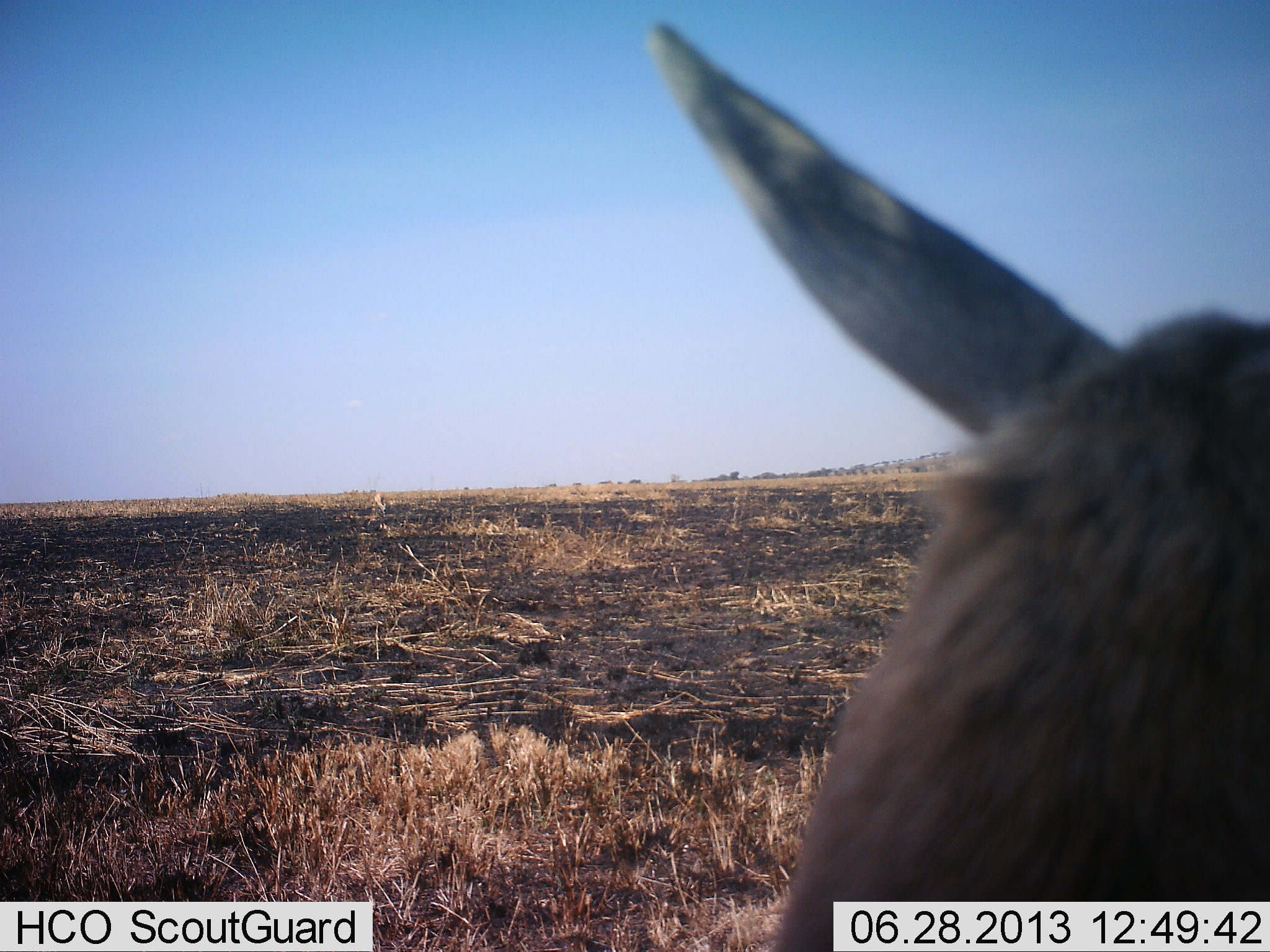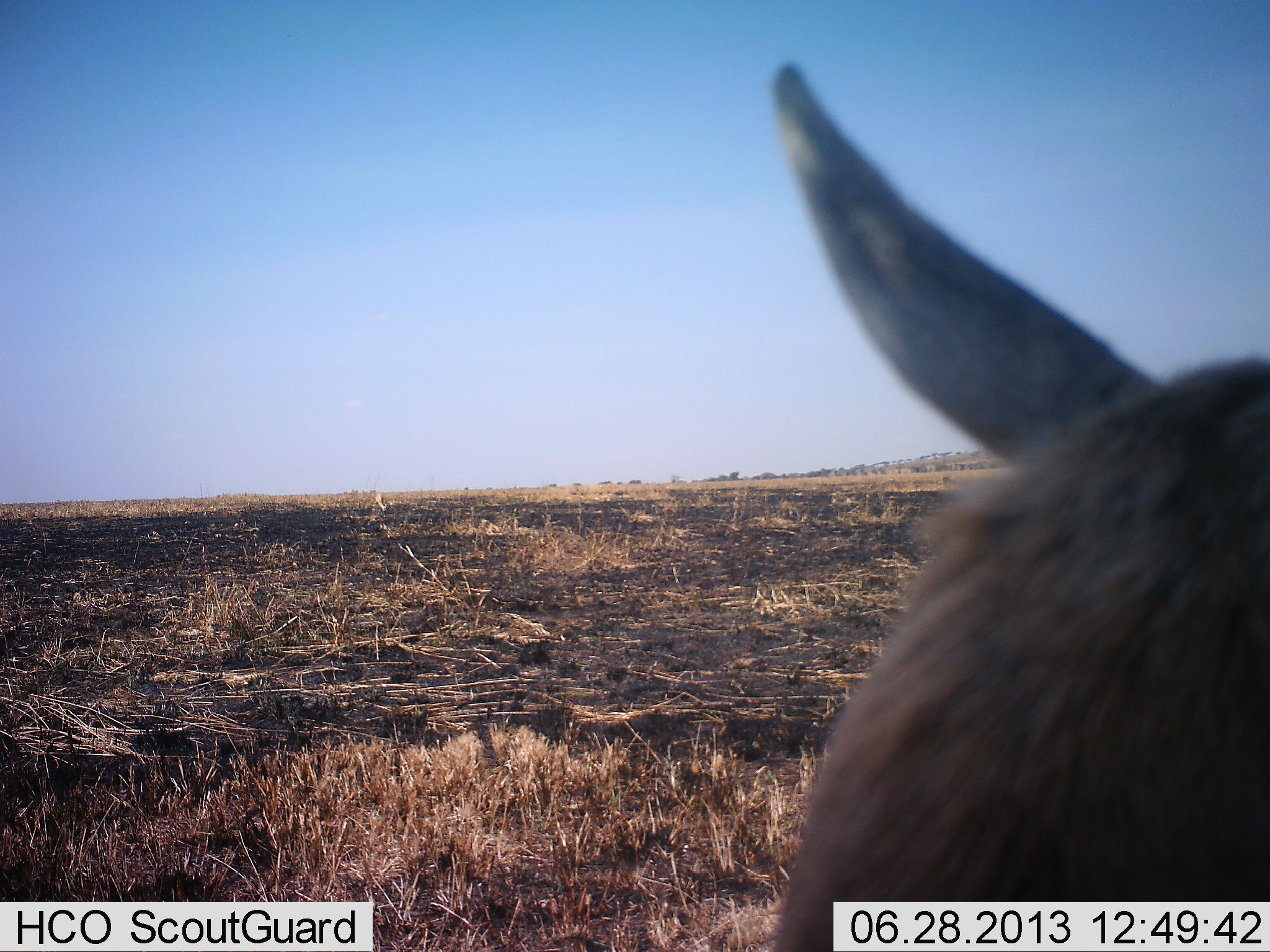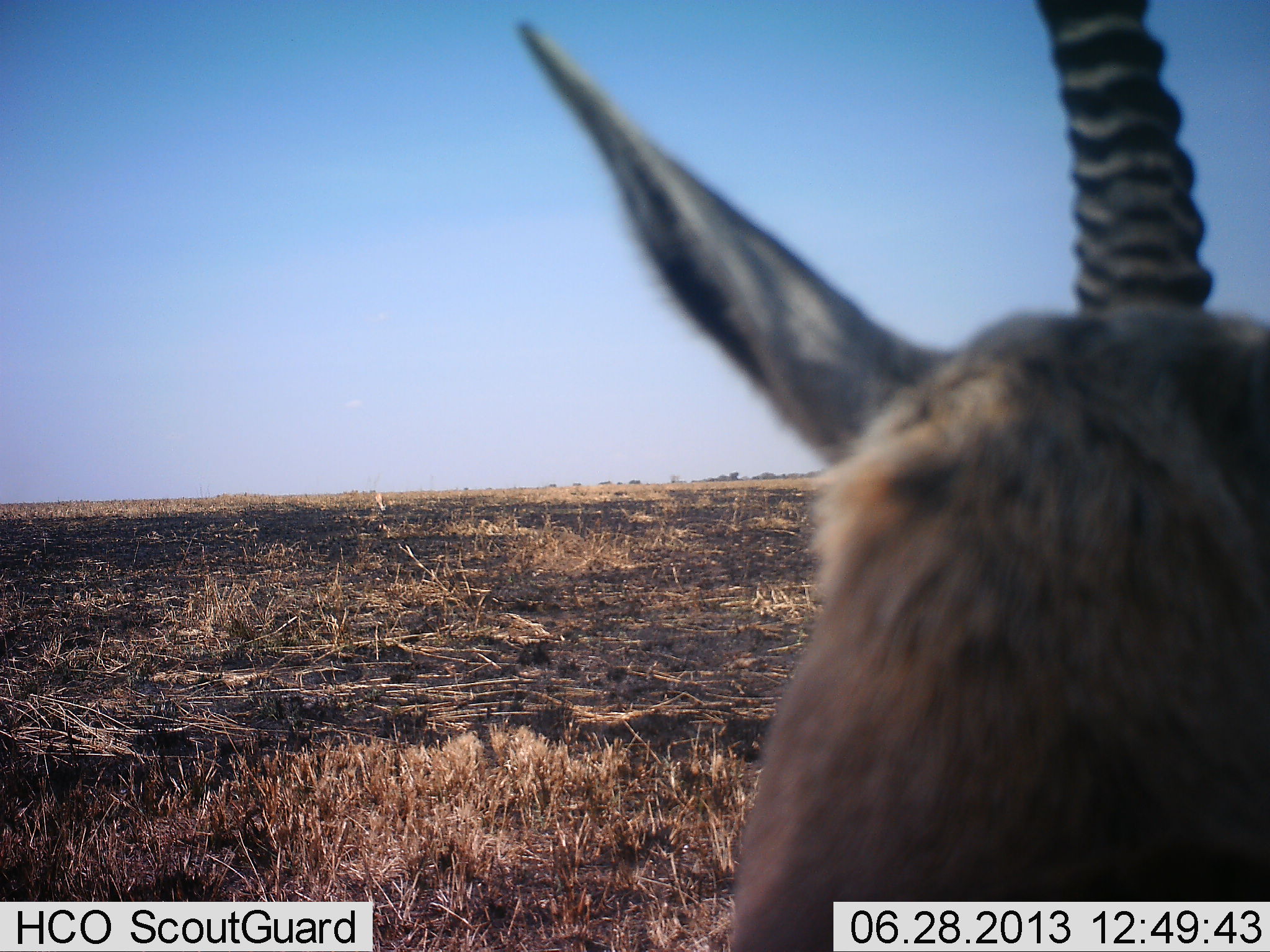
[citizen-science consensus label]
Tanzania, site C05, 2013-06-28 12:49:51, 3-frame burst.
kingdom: Animalia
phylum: Chordata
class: Mammalia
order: Artiodactyla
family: Bovidae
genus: Eudorcas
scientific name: Eudorcas thomsonii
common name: thomson's gazelle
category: gazellethomsons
Gazellethomsons (thomson's gazelle) (Eudorcas thomsonii), count 1. Behavior (volunteer vote fractions): standing 94%, resting 6%, moving 0%, interacting 0%. Young present (vote fraction): 0%. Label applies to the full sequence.